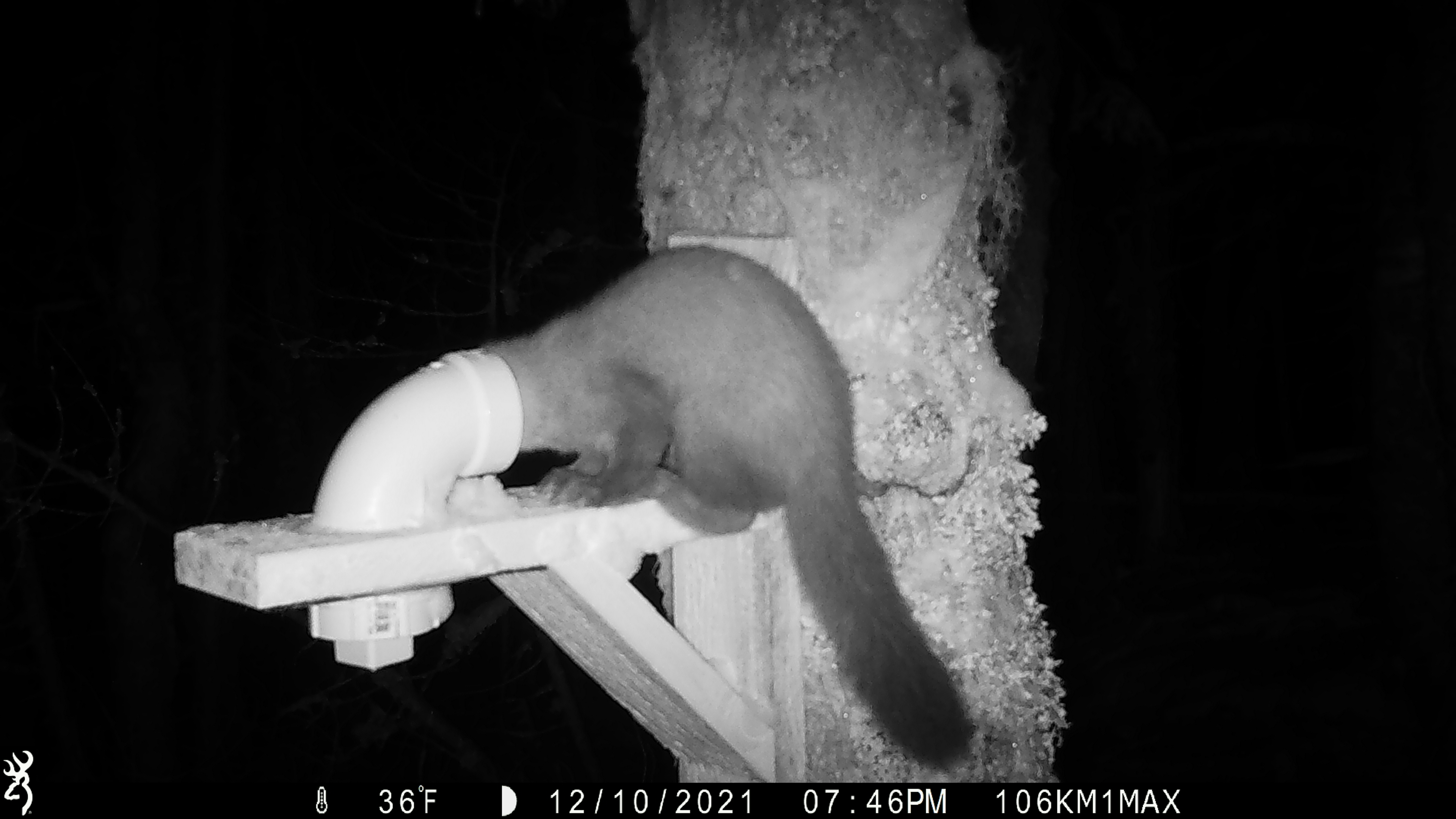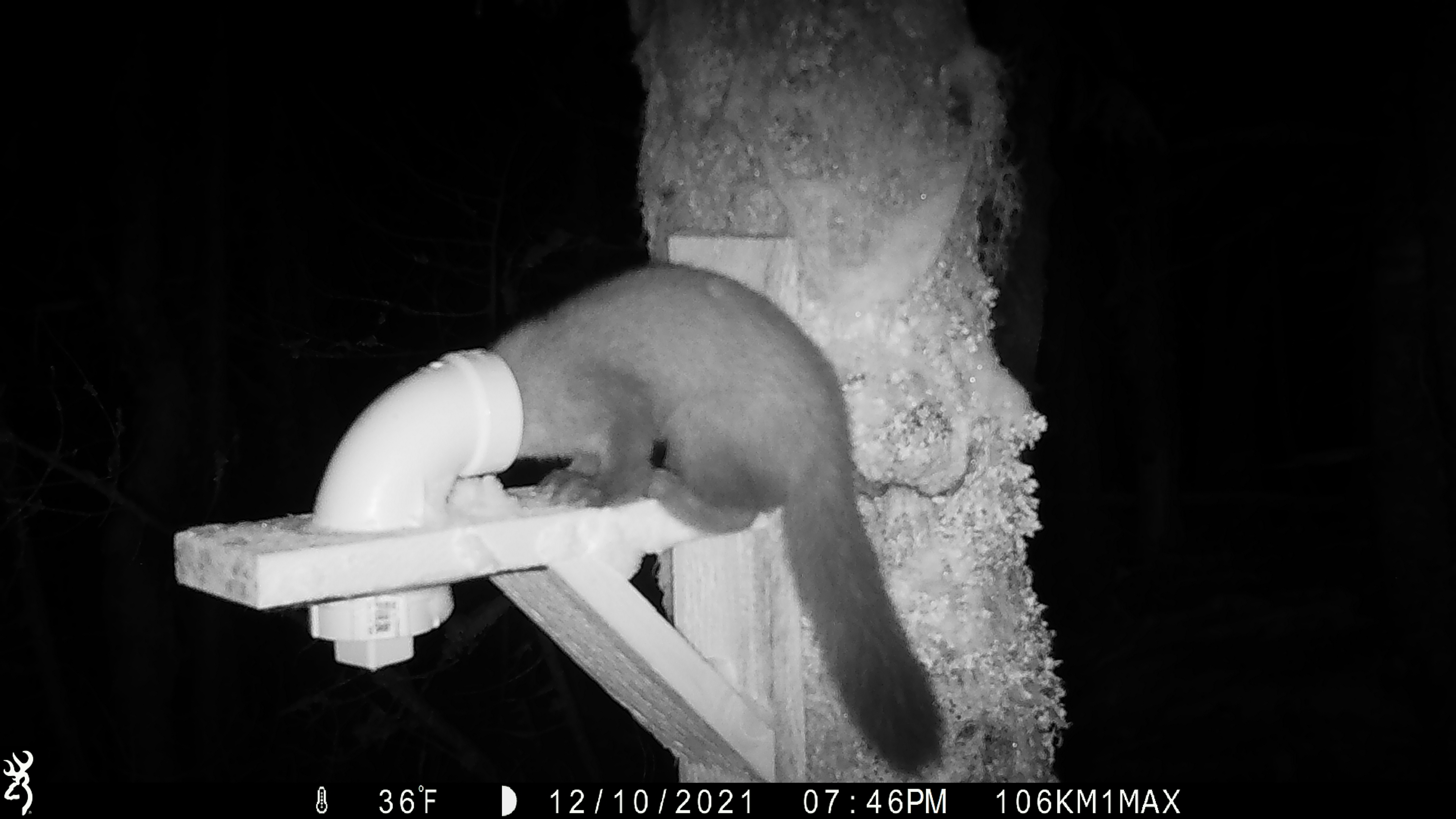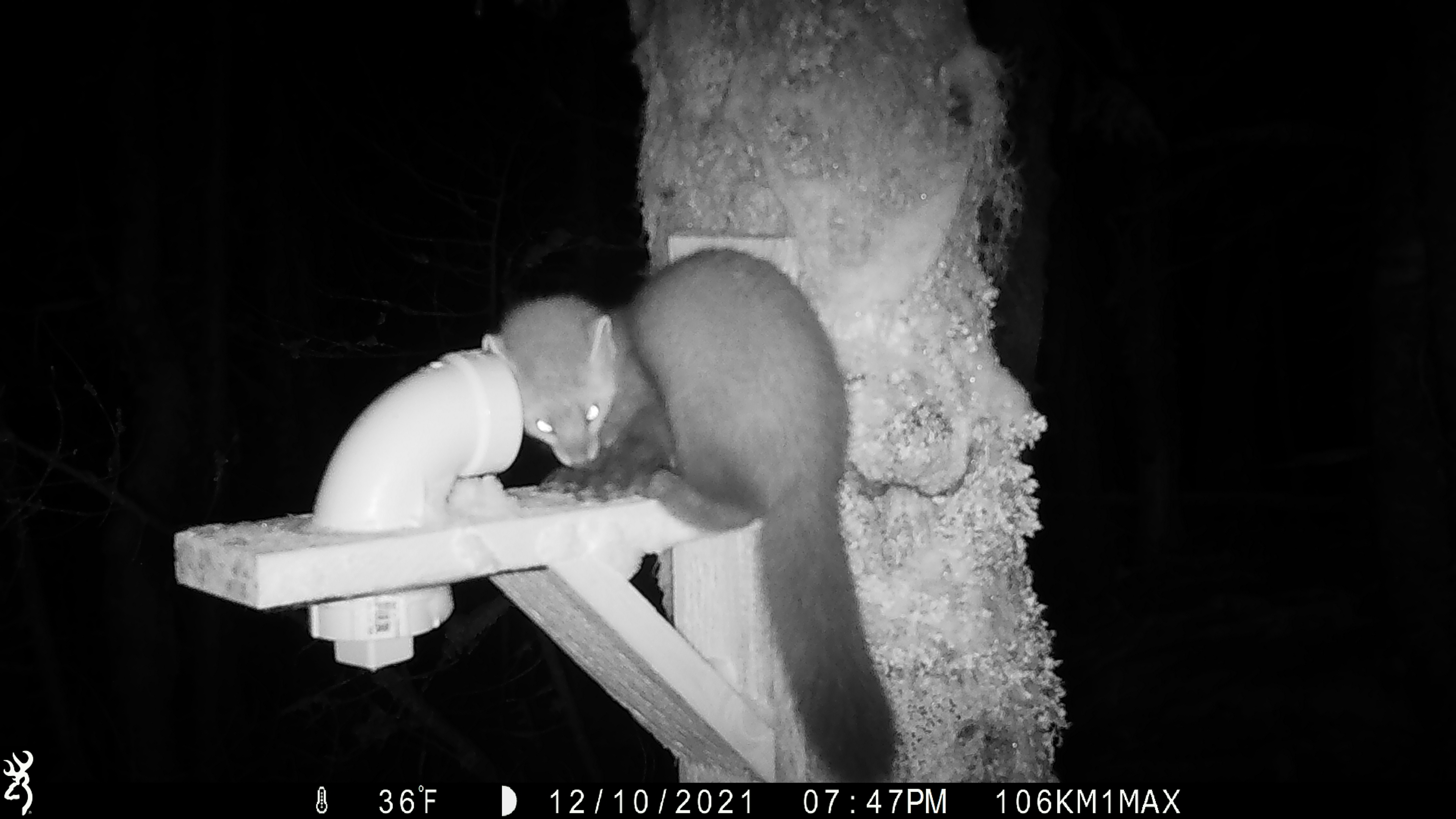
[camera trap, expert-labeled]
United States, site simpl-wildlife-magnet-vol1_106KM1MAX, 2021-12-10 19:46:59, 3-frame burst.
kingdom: Animalia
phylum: Chordata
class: Mammalia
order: Carnivora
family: Mustelidae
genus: Martes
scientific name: Martes americana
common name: american marten